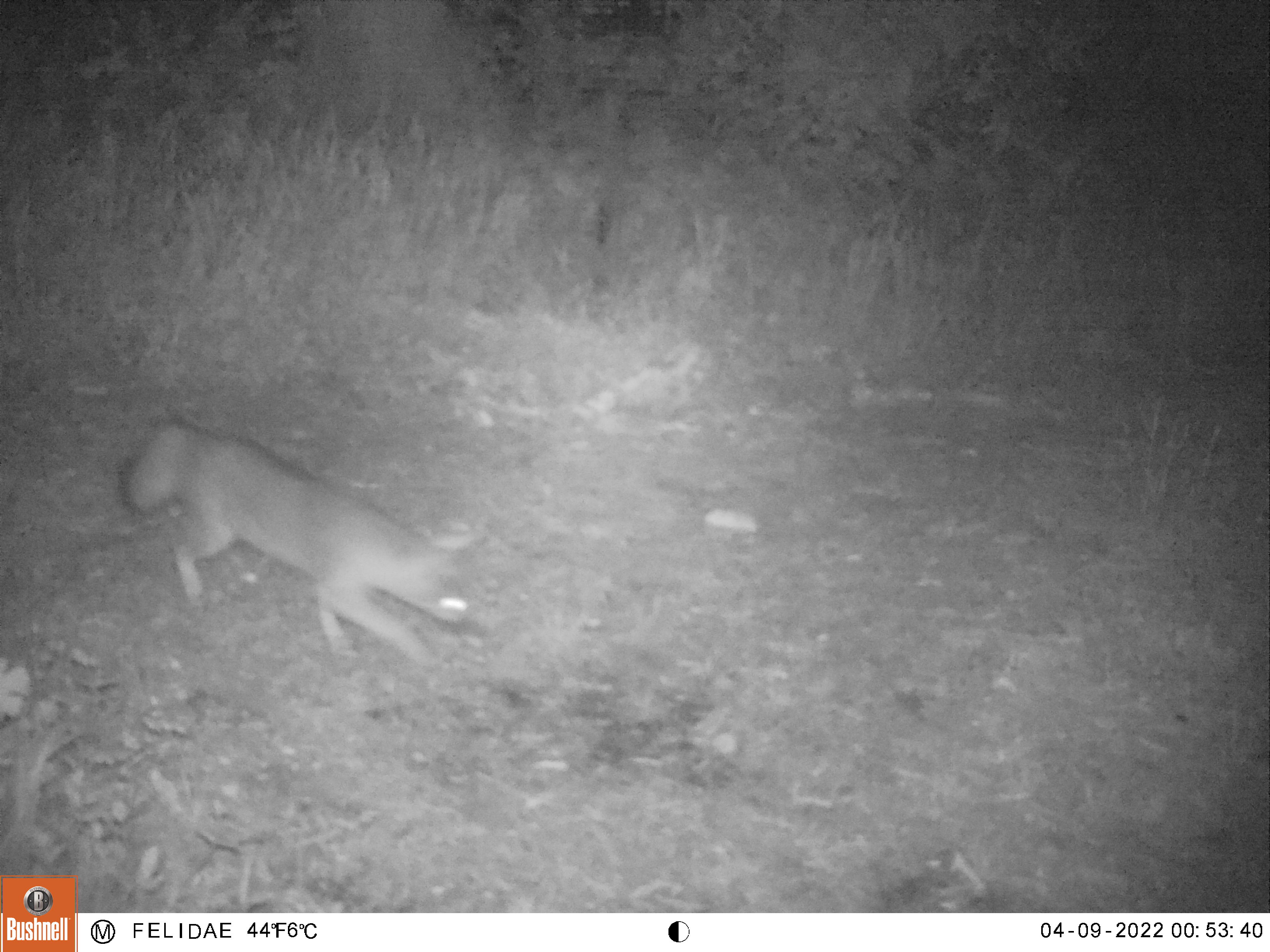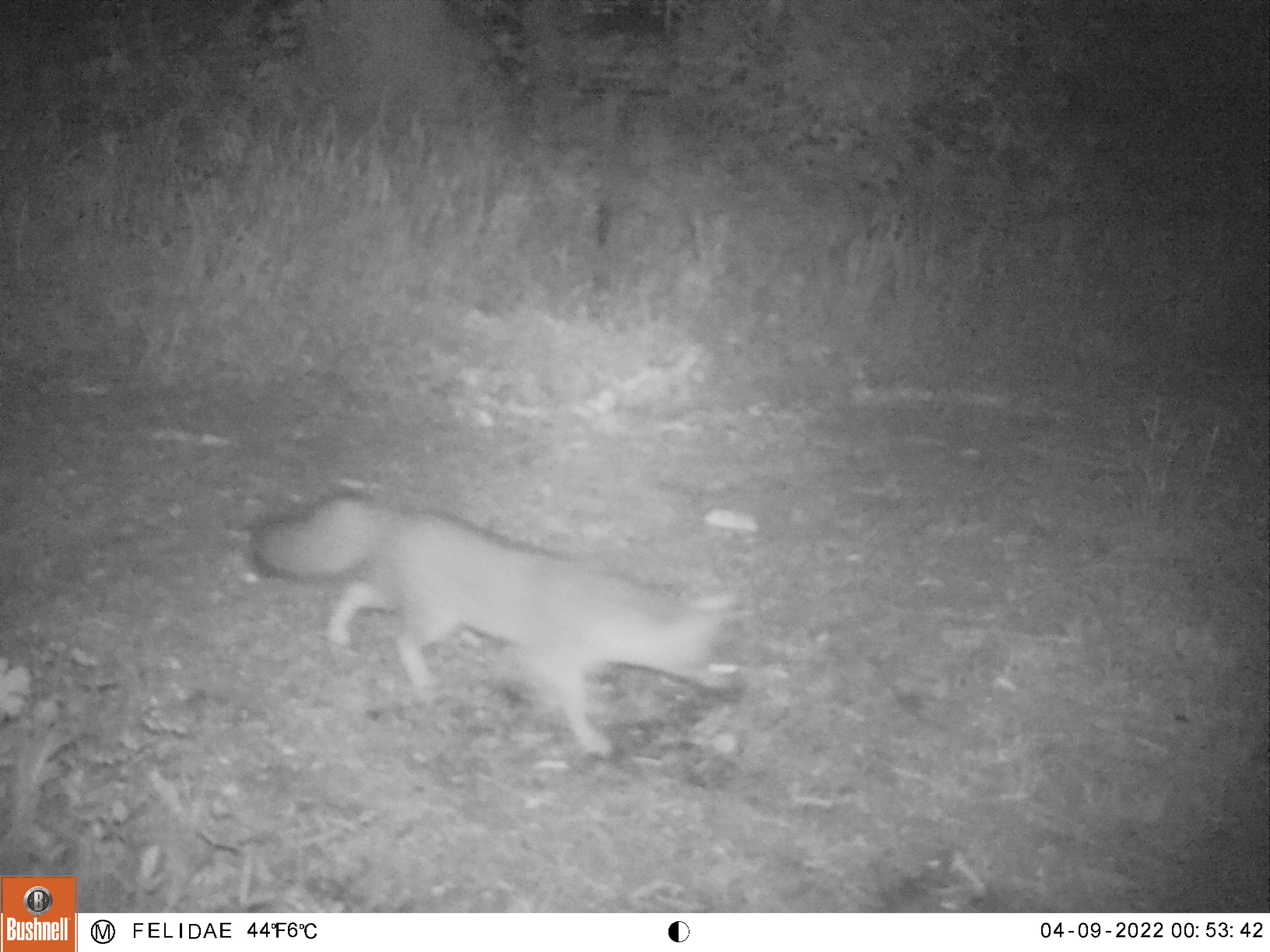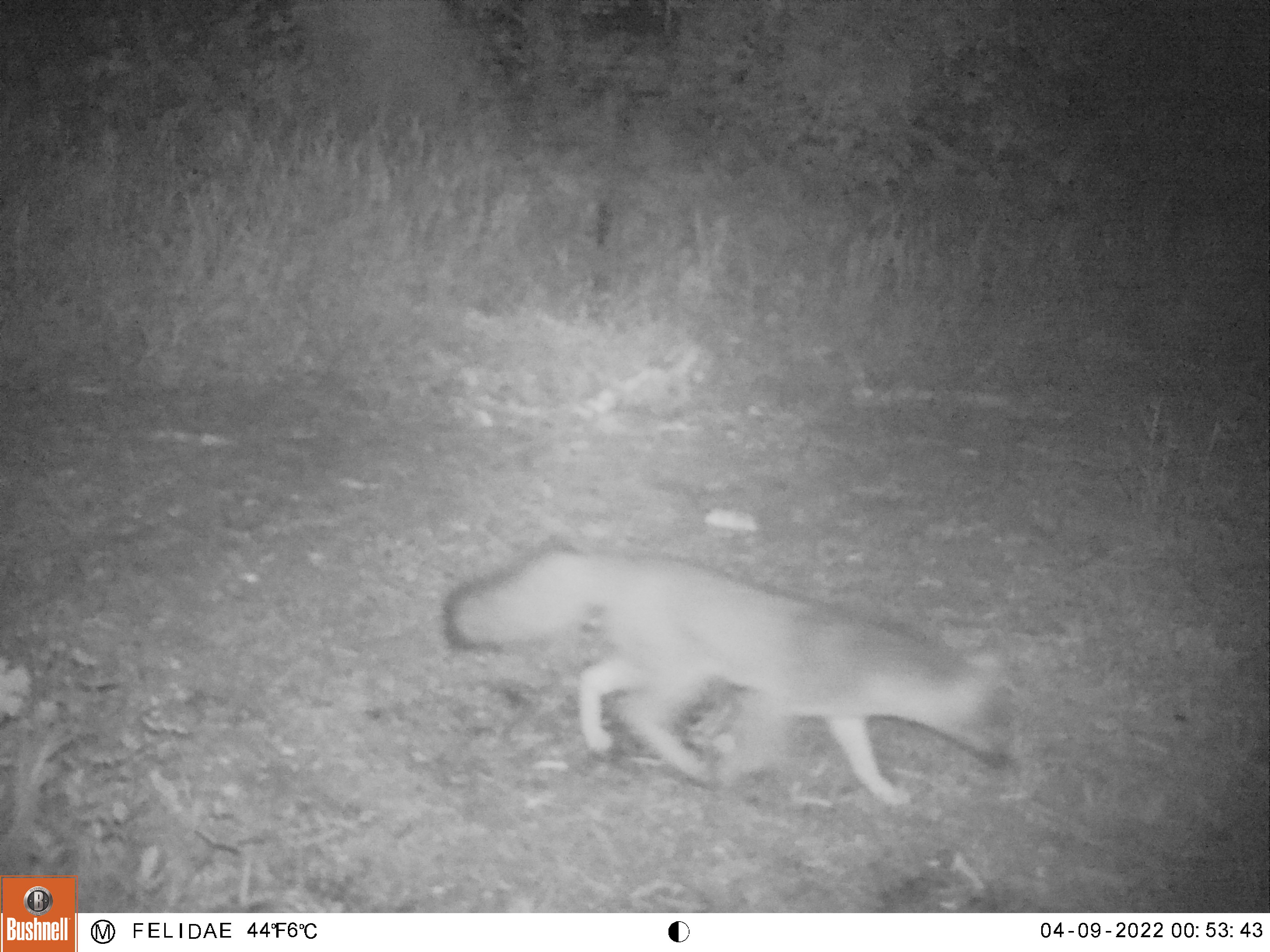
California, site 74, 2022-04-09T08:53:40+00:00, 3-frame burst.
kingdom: Animalia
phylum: Chordata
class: Mammalia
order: Carnivora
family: Canidae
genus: Urocyon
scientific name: Urocyon cinereoargenteus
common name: gray fox